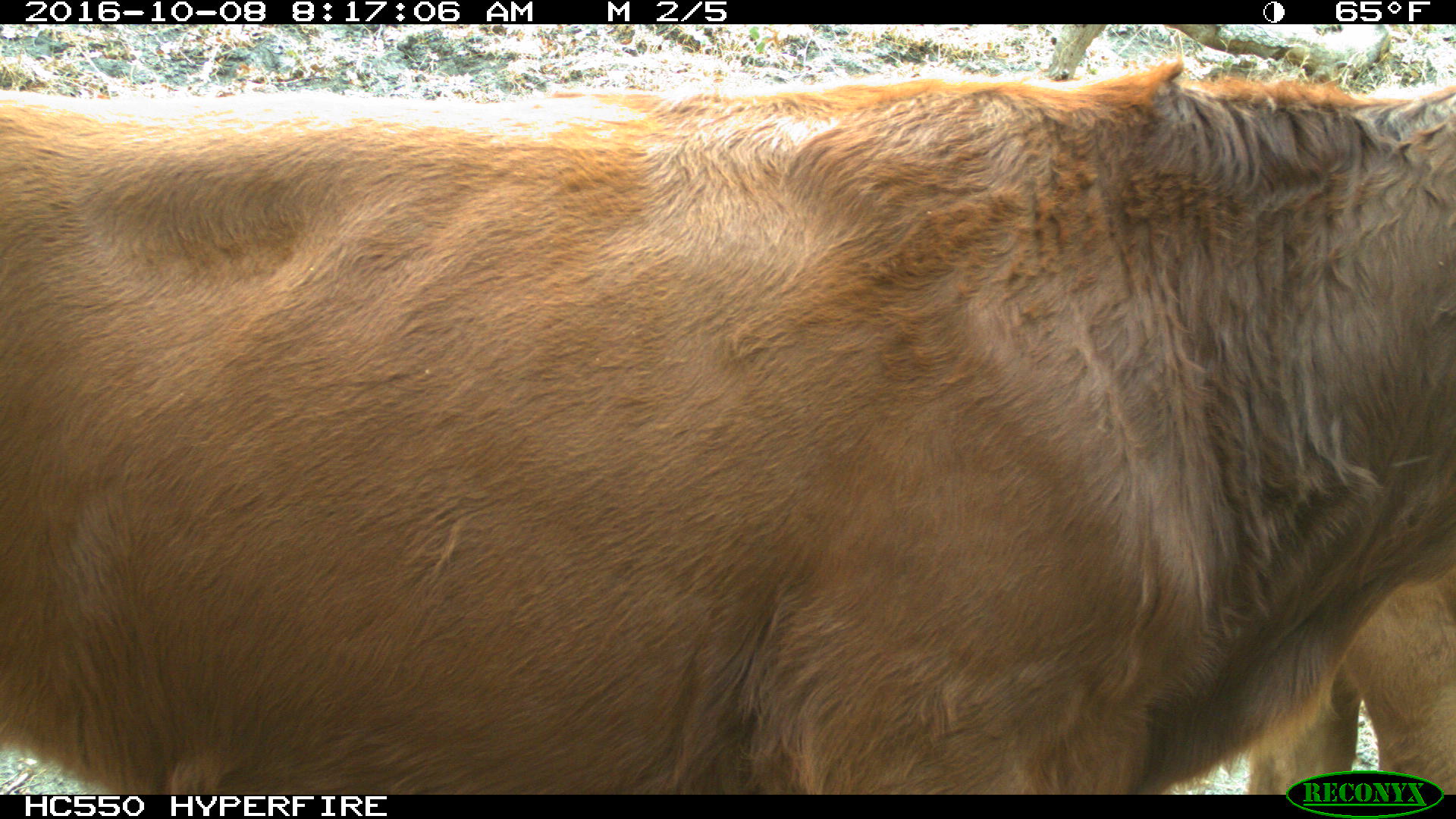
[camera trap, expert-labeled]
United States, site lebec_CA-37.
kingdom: Animalia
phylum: Chordata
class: Mammalia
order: Artiodactyla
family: Bovidae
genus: Bos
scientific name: Bos taurus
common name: domestic cow